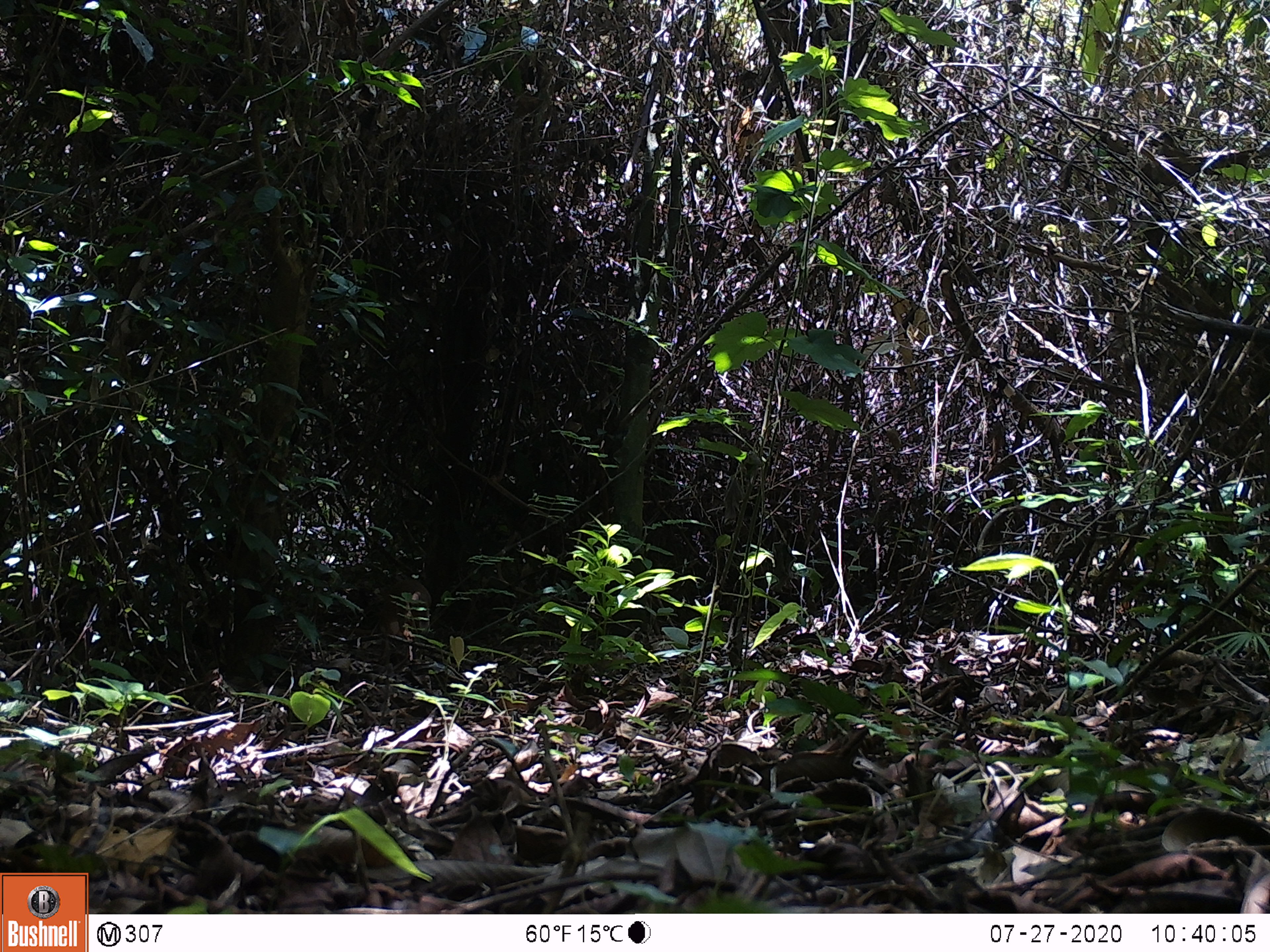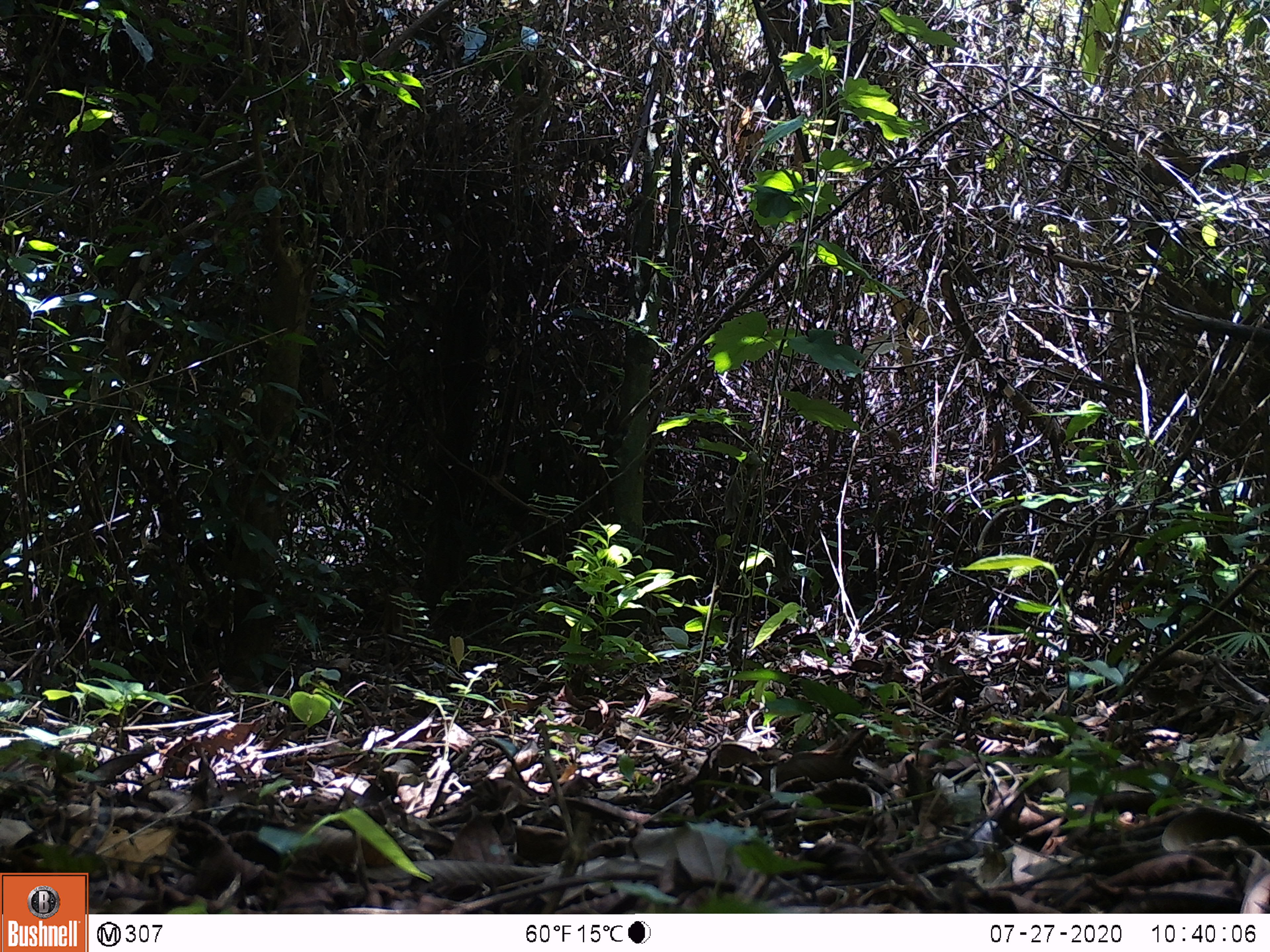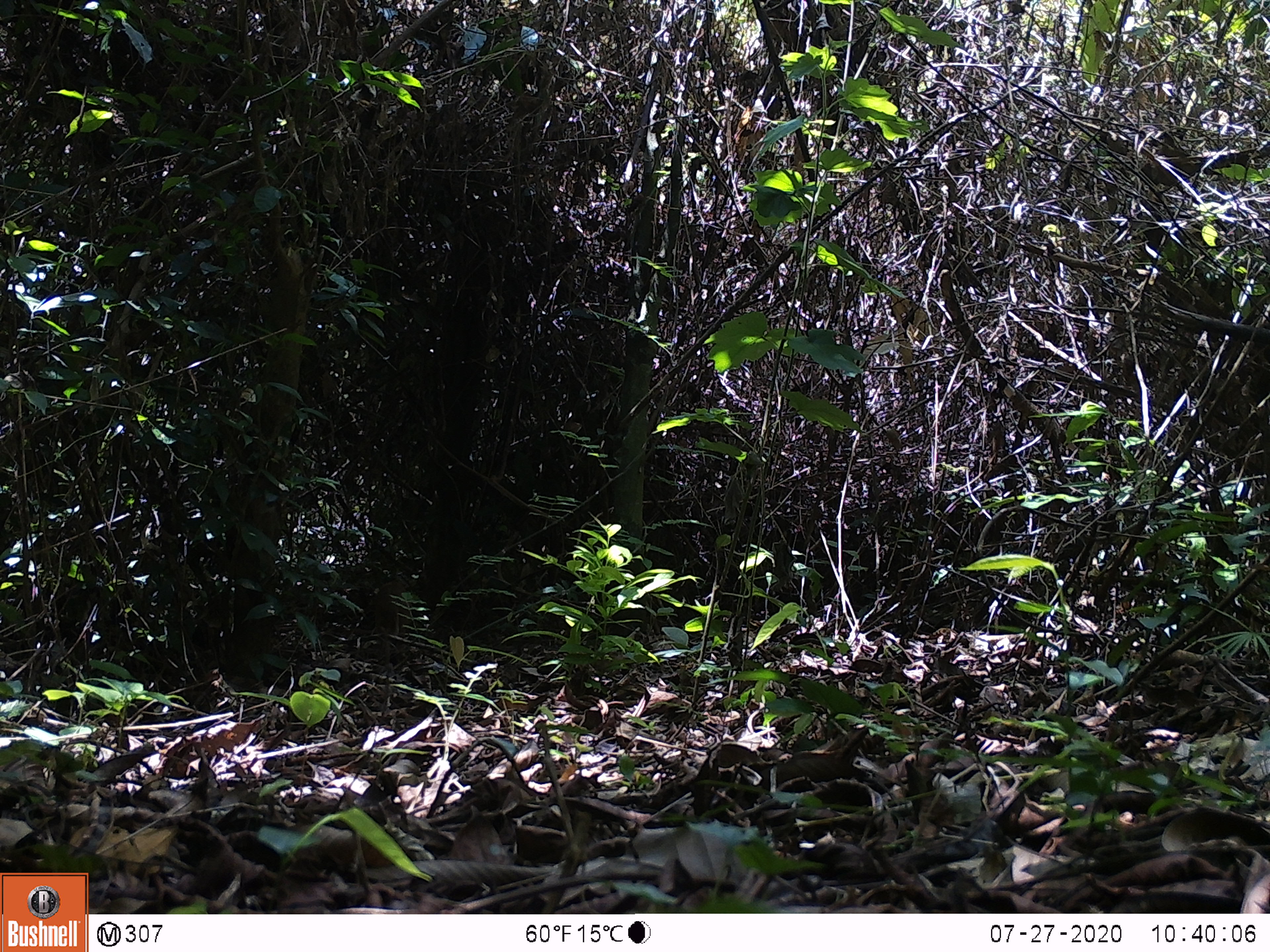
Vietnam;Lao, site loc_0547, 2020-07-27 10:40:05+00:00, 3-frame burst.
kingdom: Animalia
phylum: Chordata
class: Mammalia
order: Artiodactyla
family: Tragulidae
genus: Moschiola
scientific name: Moschiola meminna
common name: chevrotain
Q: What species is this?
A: Chevrotain (Moschiola meminna).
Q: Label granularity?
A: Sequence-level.